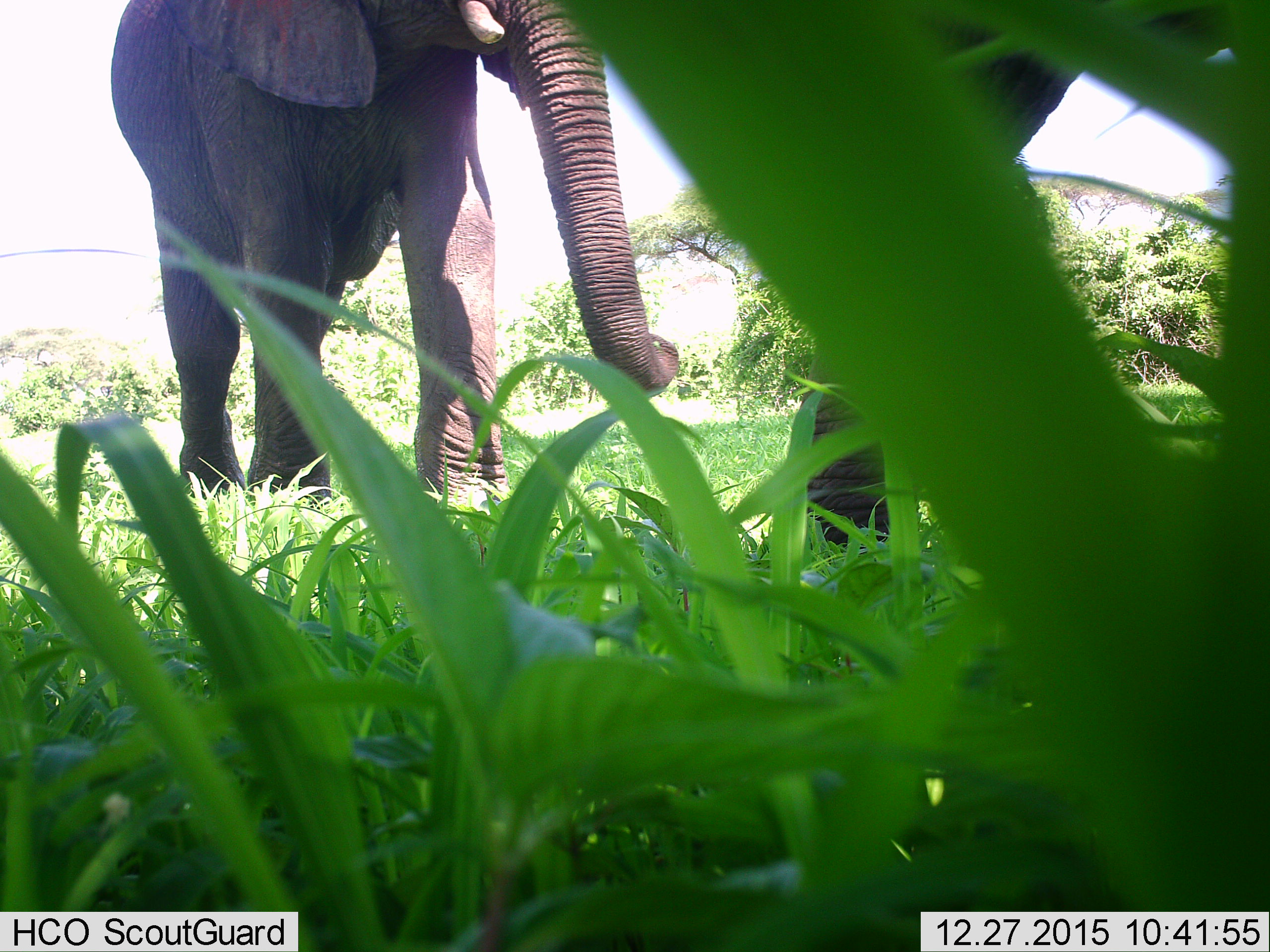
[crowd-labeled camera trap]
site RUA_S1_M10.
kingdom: Animalia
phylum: Chordata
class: Mammalia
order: Proboscidea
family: Elephantidae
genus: Loxodonta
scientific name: Loxodonta africana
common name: african bush elephant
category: elephant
Elephant (african bush elephant) (Loxodonta africana), count 2. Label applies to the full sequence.